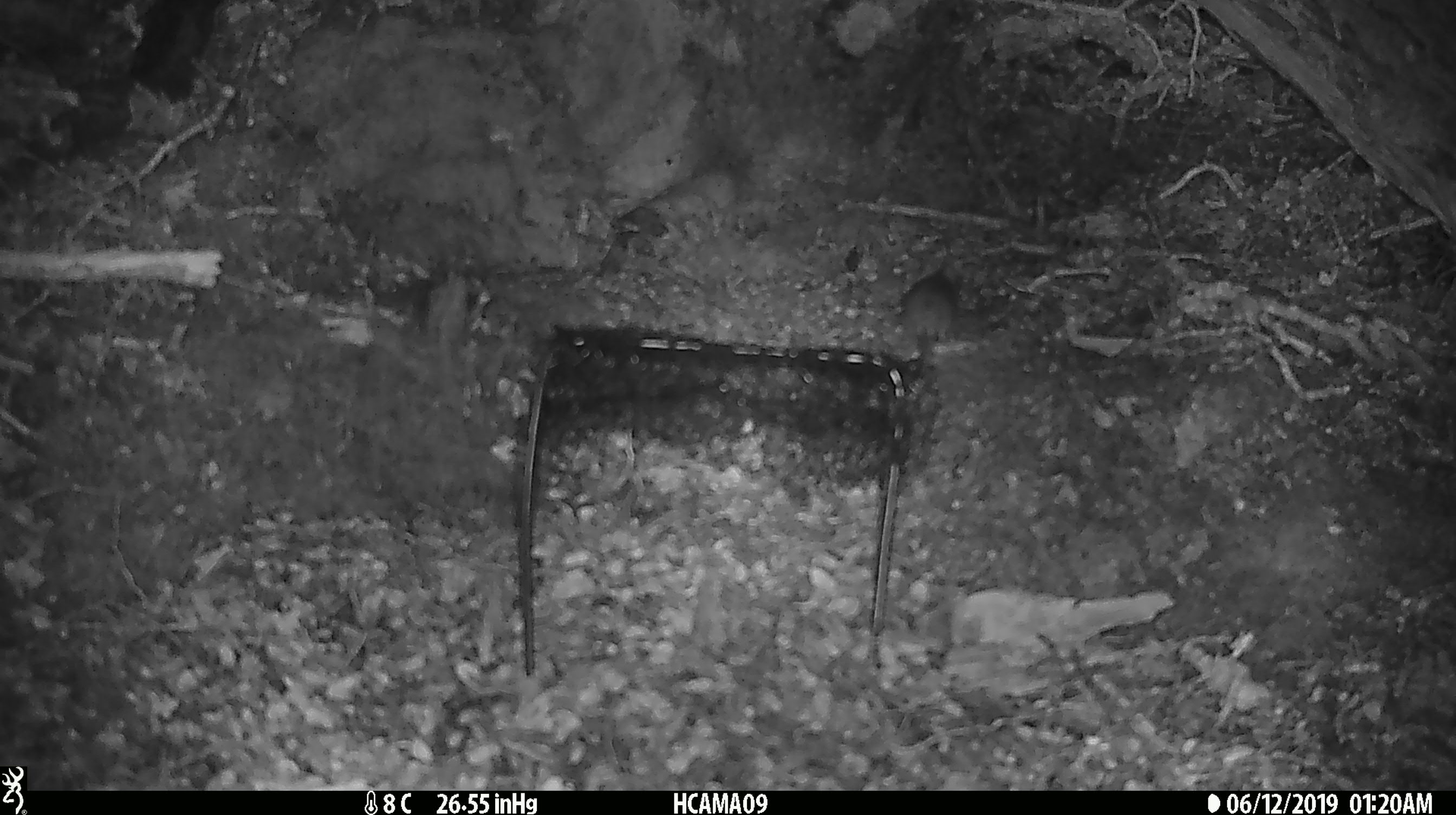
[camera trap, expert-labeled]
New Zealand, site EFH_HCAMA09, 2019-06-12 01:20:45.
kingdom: Animalia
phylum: Chordata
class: Mammalia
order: Rodentia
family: Muridae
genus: Rattus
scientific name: Rattus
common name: rat